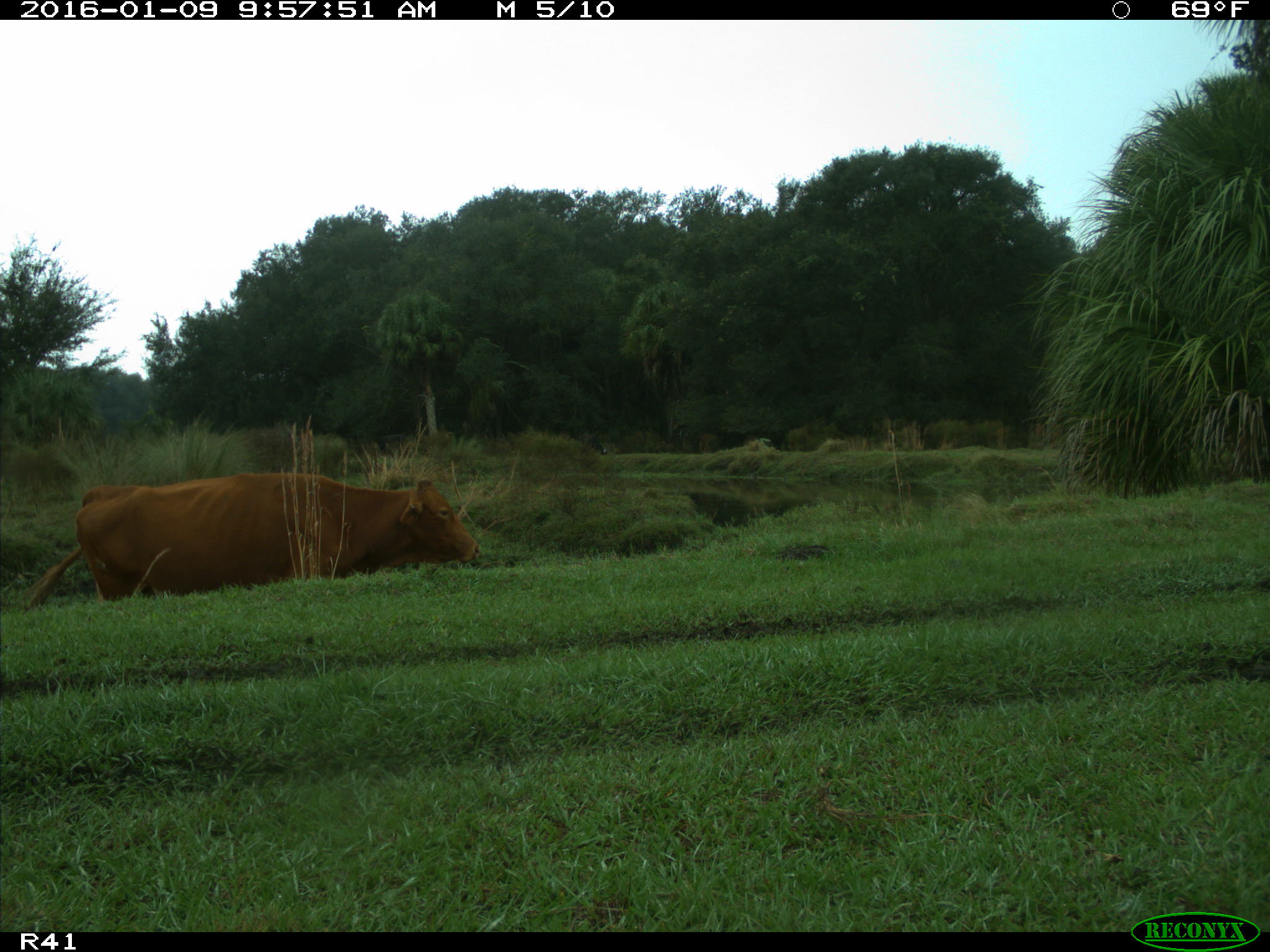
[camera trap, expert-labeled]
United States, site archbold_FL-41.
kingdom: Animalia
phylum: Chordata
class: Mammalia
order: Artiodactyla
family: Bovidae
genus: Bos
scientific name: Bos taurus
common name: domestic cow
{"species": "Bos taurus (domestic cow)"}